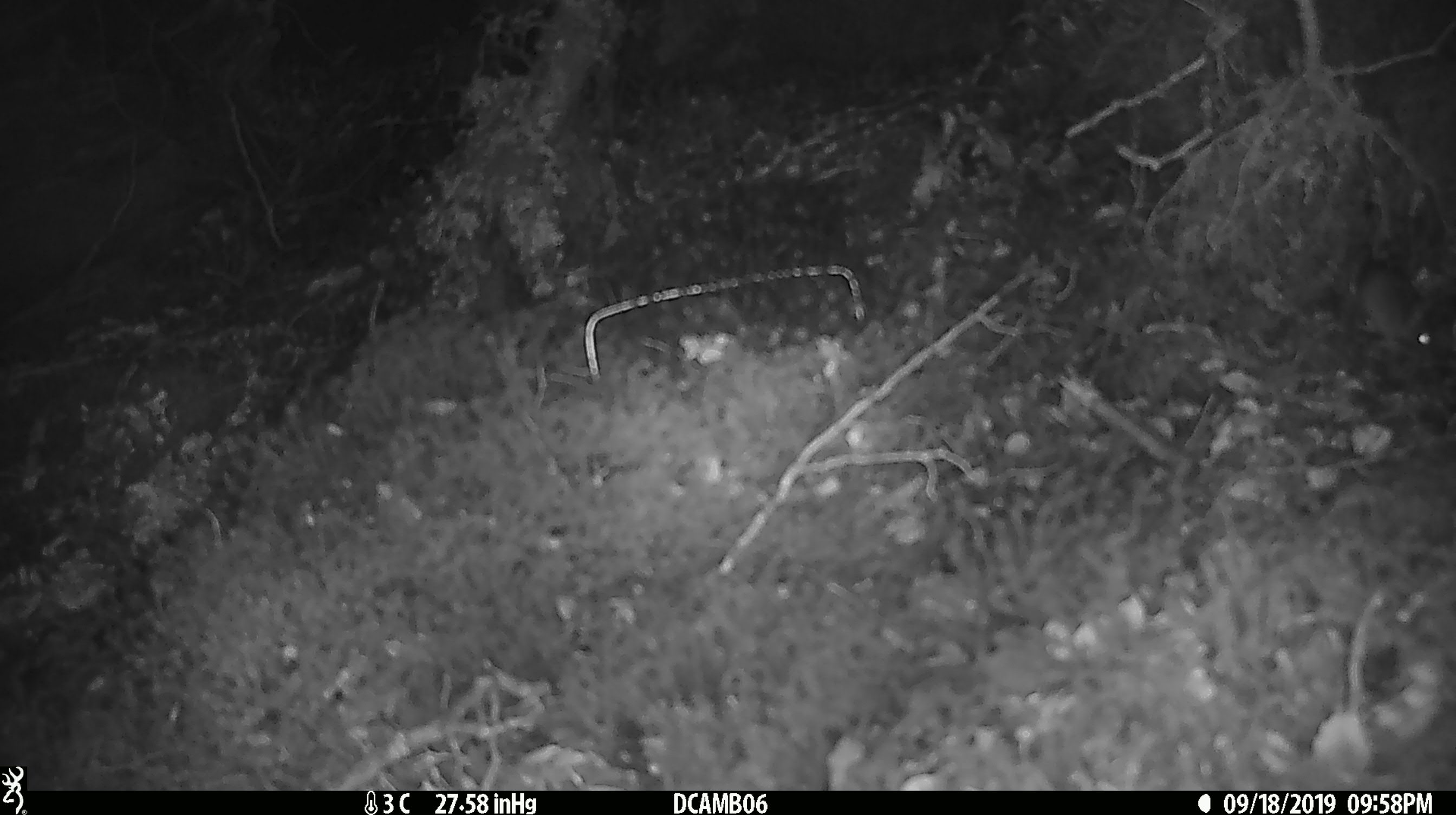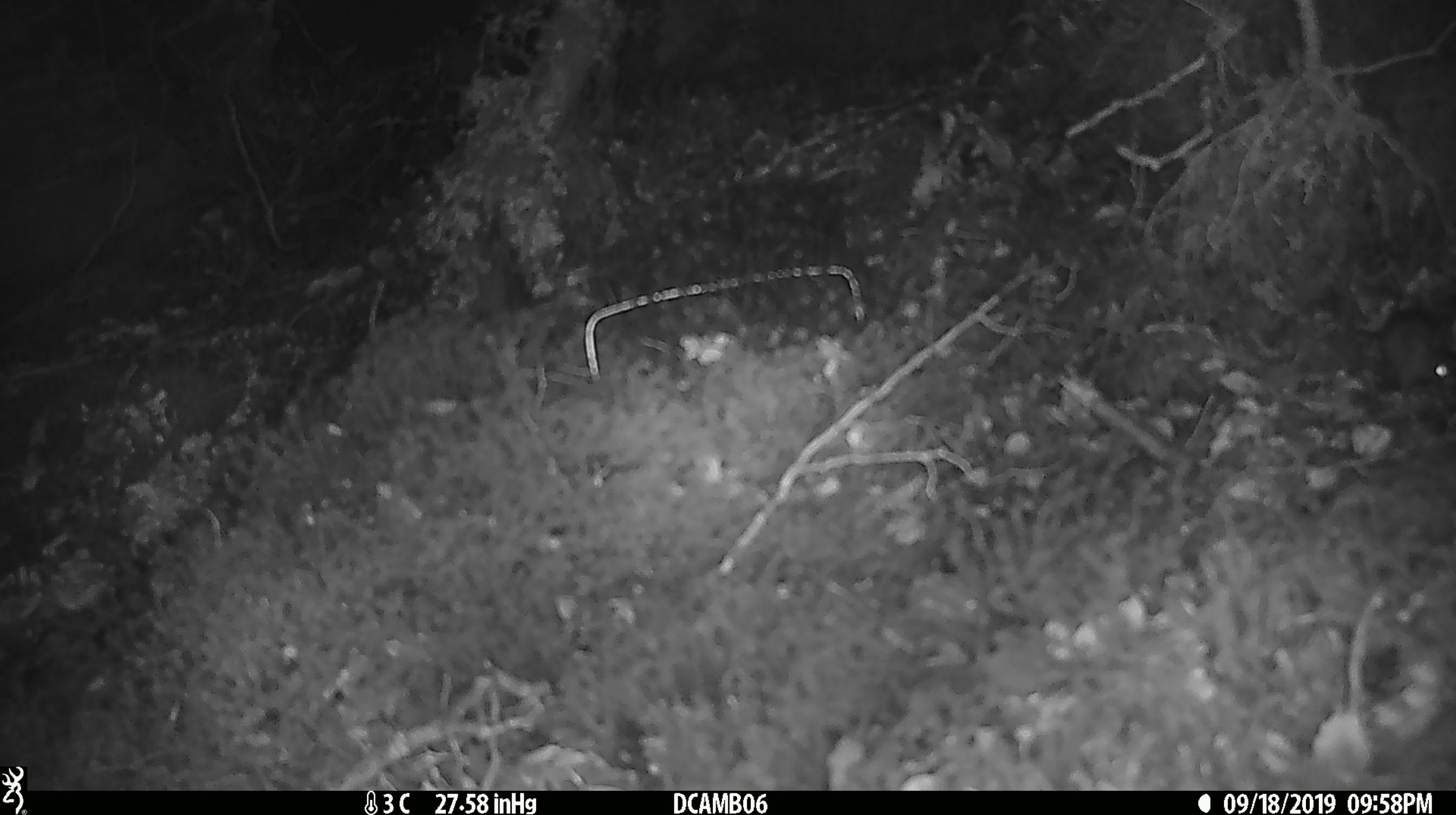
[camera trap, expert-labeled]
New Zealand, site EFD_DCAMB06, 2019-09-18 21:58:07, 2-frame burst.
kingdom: Animalia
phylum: Chordata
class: Mammalia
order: Rodentia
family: Muridae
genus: Mus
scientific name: Mus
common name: mouse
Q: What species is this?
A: Mouse (Mus).